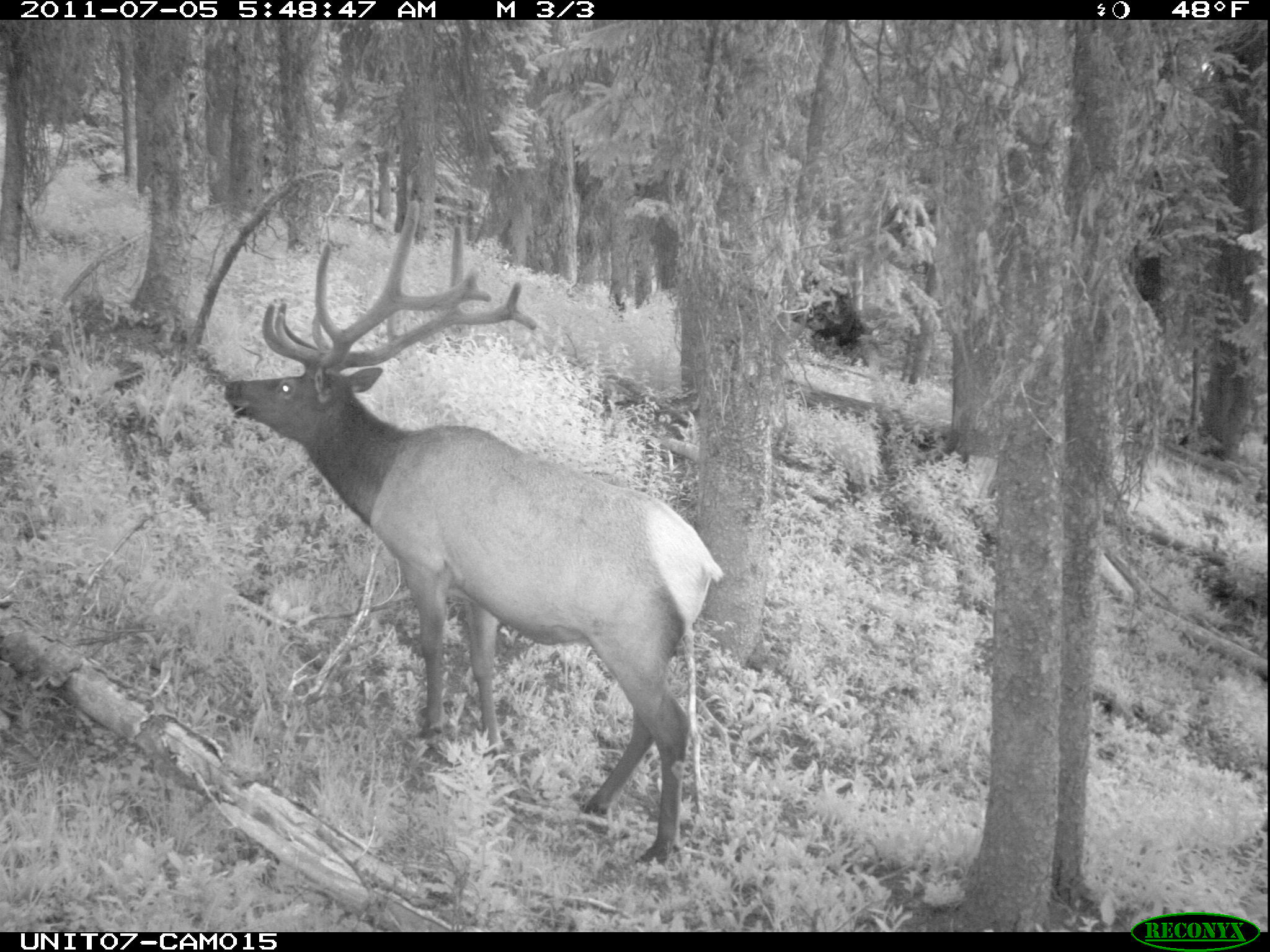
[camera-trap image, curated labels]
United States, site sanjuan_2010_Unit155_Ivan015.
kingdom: Animalia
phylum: Chordata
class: Mammalia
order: Artiodactyla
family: Cervidae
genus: Cervus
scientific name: Cervus elaphus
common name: red deer